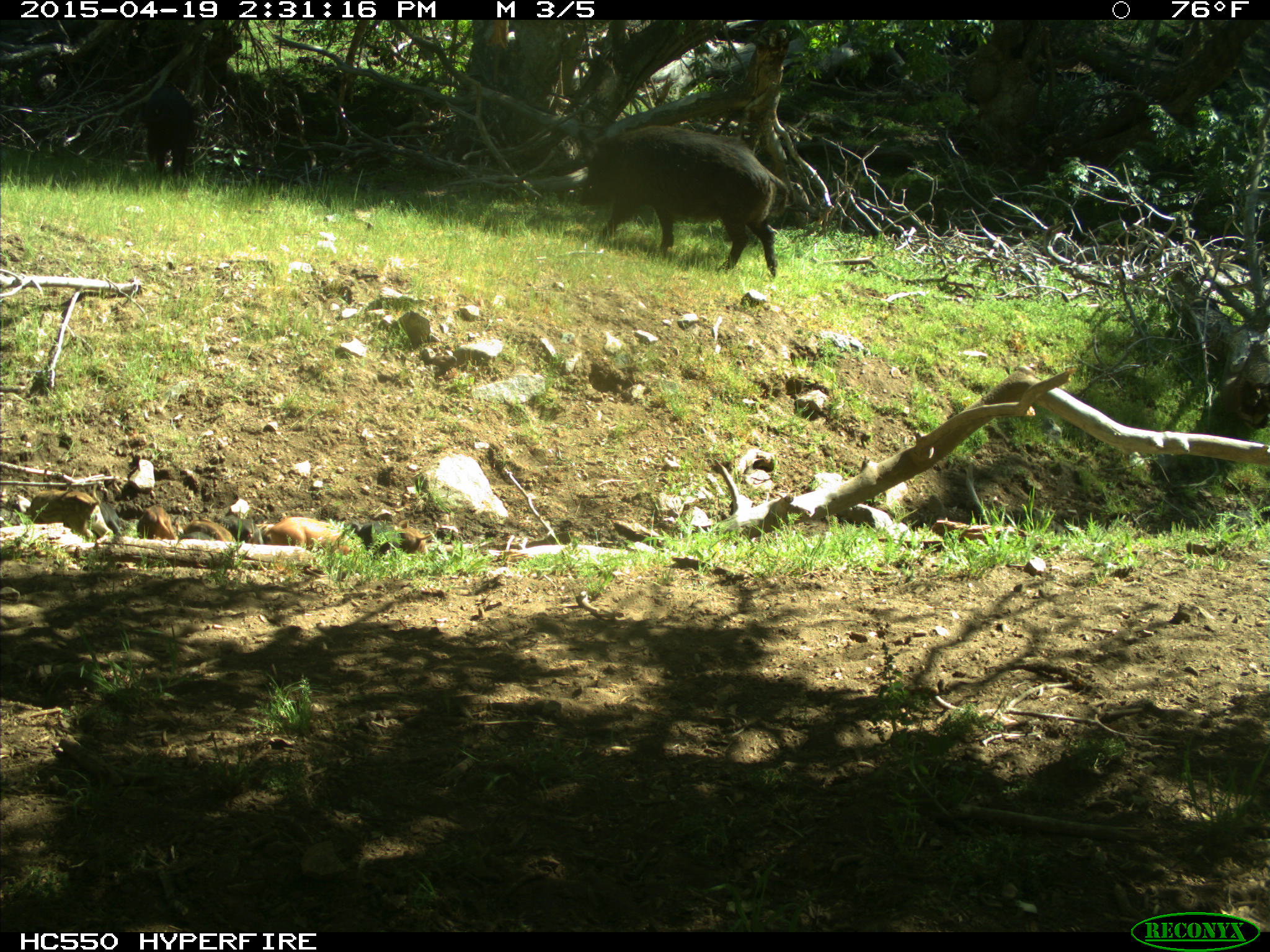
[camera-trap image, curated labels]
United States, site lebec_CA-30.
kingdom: Animalia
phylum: Chordata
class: Mammalia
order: Artiodactyla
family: Suidae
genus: Sus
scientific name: Sus scrofa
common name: wild boar